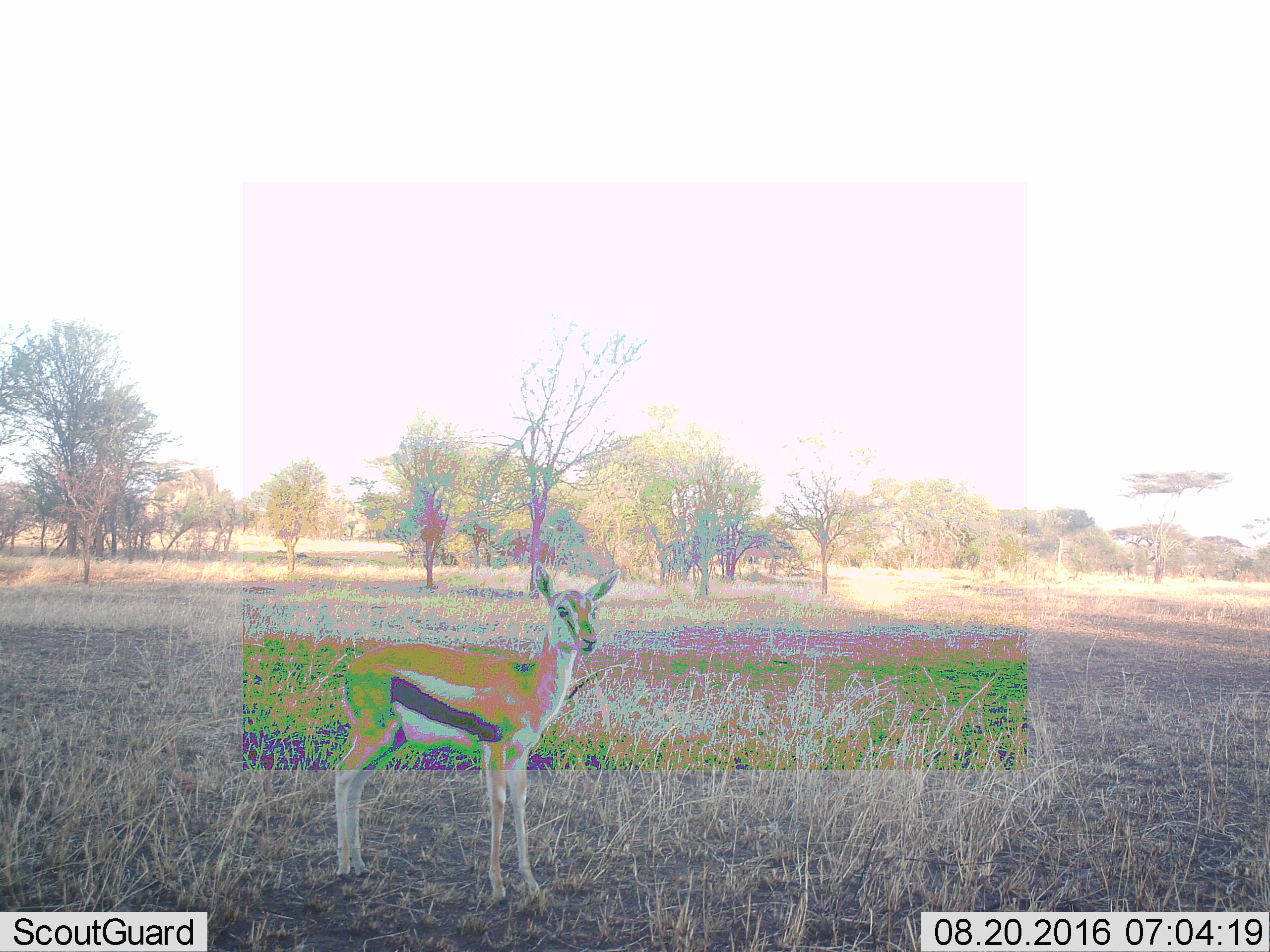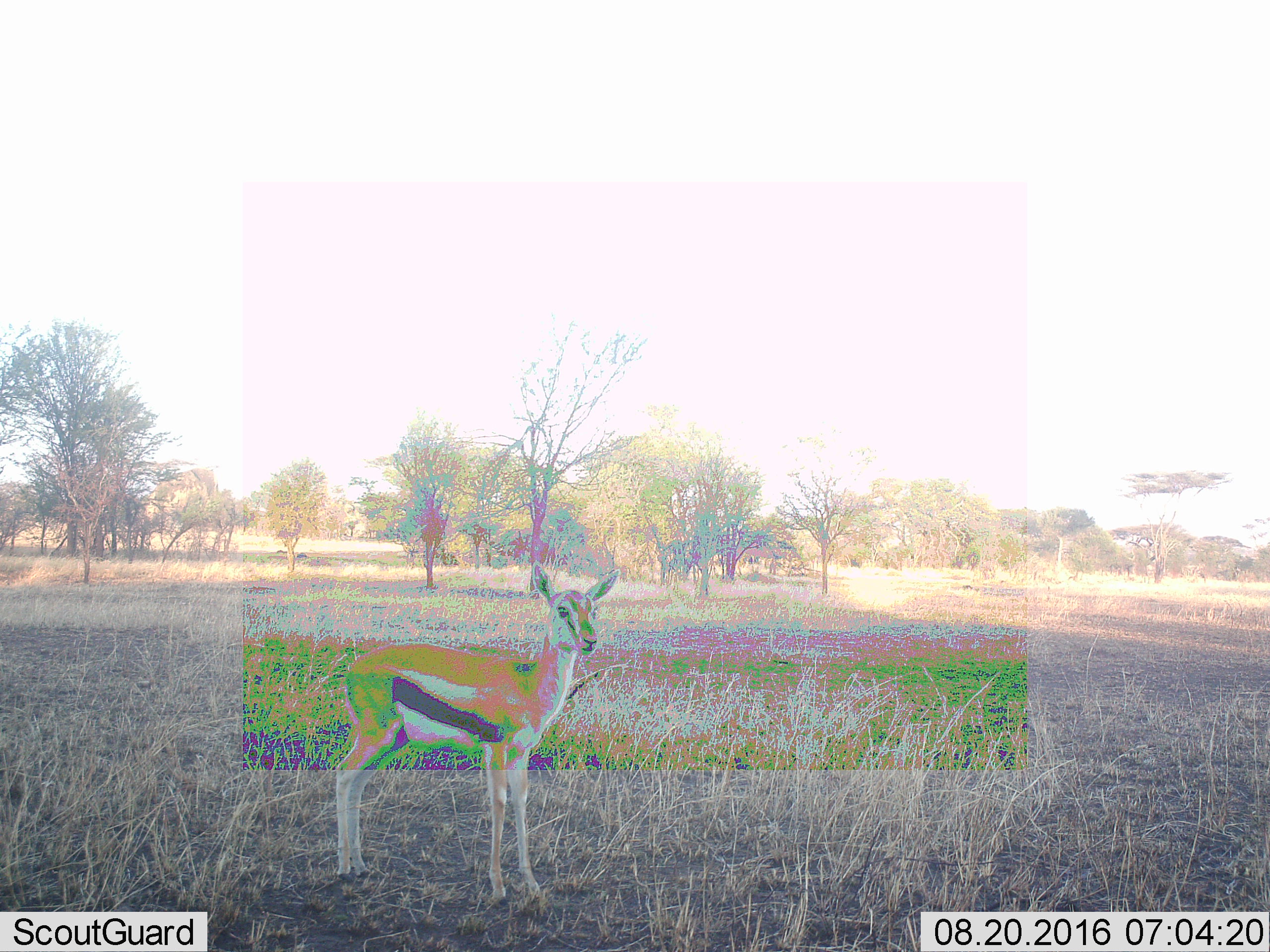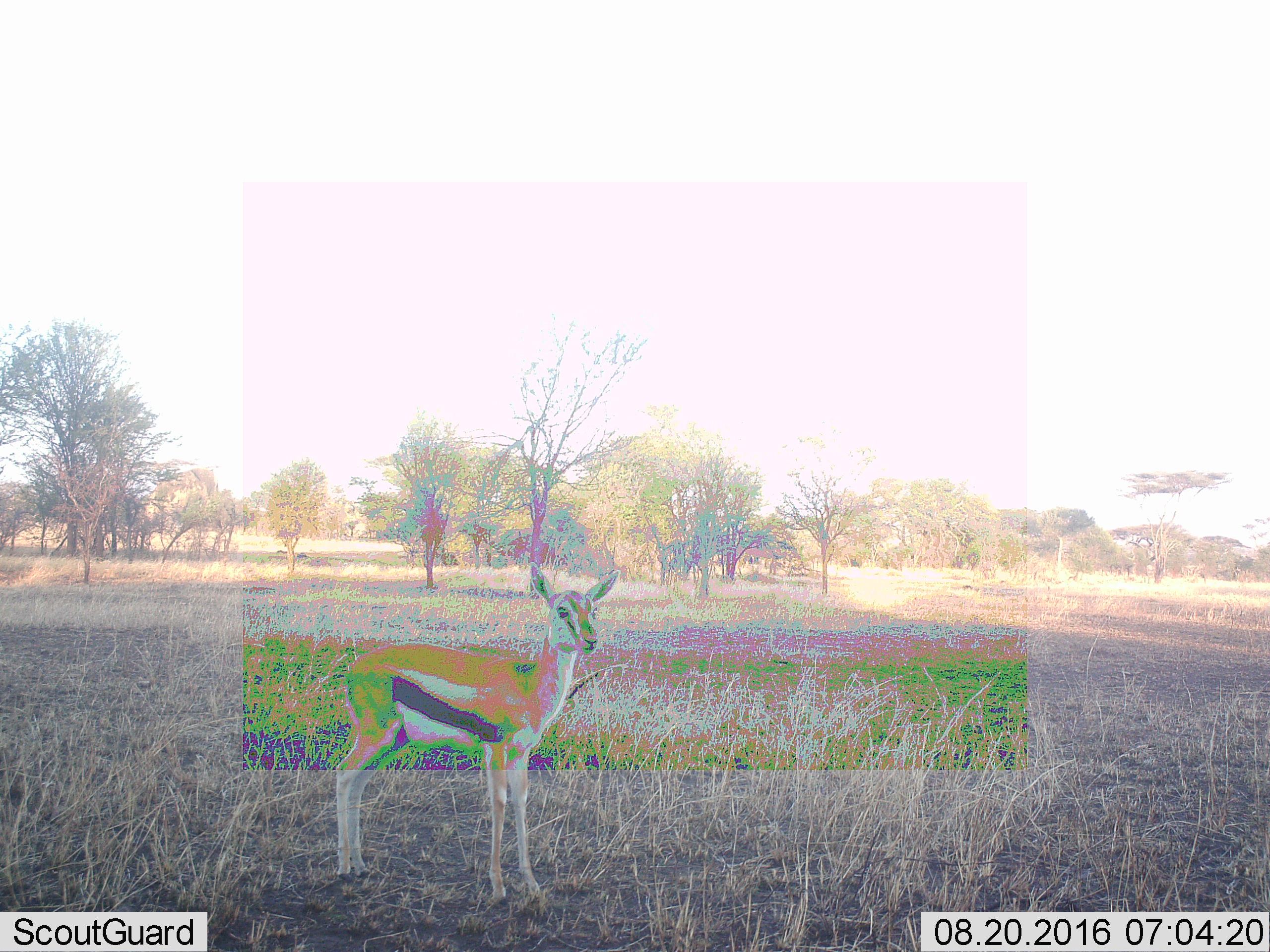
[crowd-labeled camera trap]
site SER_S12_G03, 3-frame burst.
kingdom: Animalia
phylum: Chordata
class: Mammalia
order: Artiodactyla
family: Bovidae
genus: Eudorcas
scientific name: Eudorcas thomsonii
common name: thomson's gazelle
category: gazellethomsons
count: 1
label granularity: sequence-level